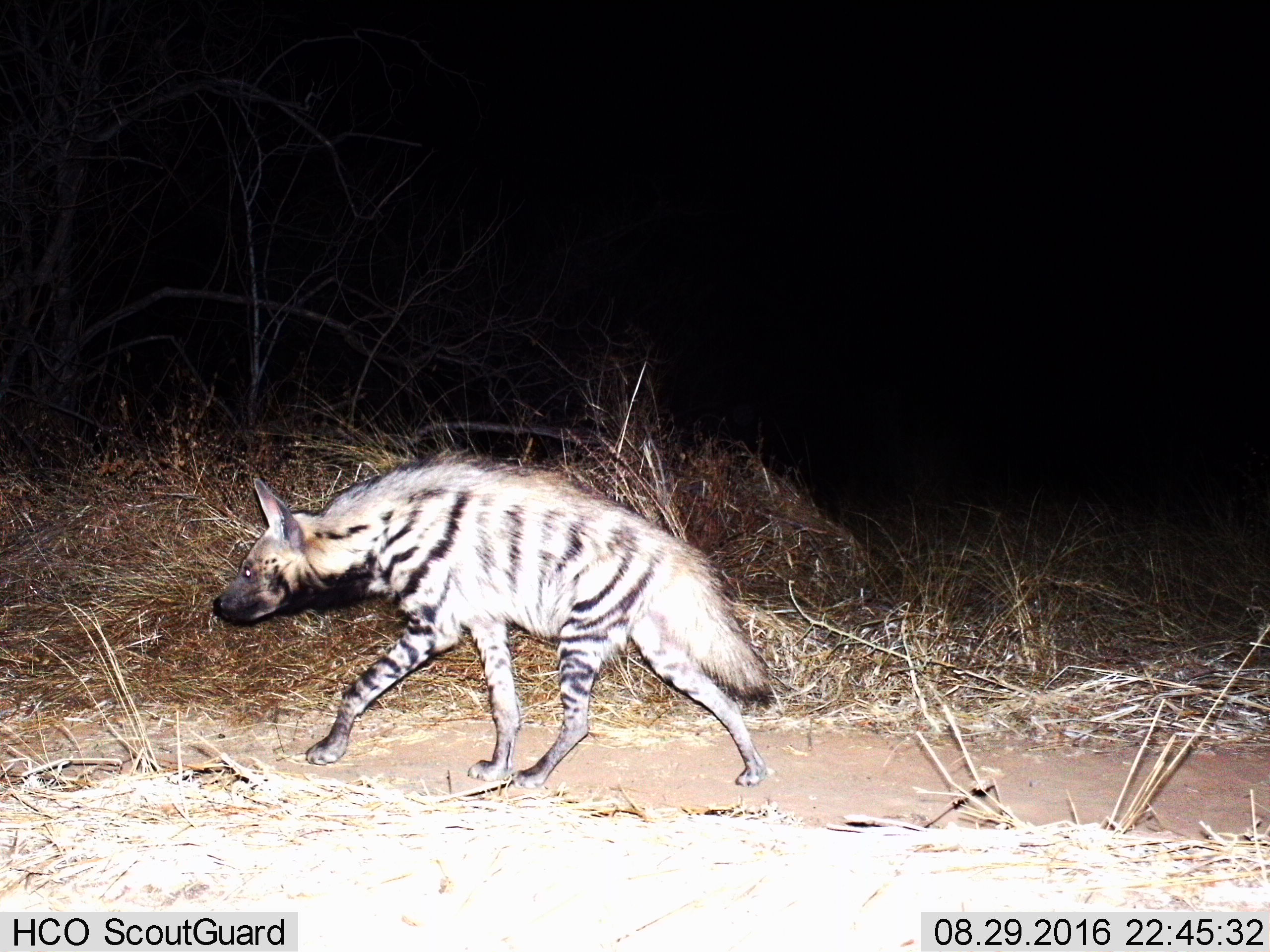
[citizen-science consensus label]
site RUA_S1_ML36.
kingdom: Animalia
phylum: Chordata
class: Mammalia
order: Carnivora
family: Hyaenidae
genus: Hyaena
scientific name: Hyaena hyaena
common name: striped hyena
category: hyenastriped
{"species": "hyenastriped (striped hyena) (Hyaena hyaena)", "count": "1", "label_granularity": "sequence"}